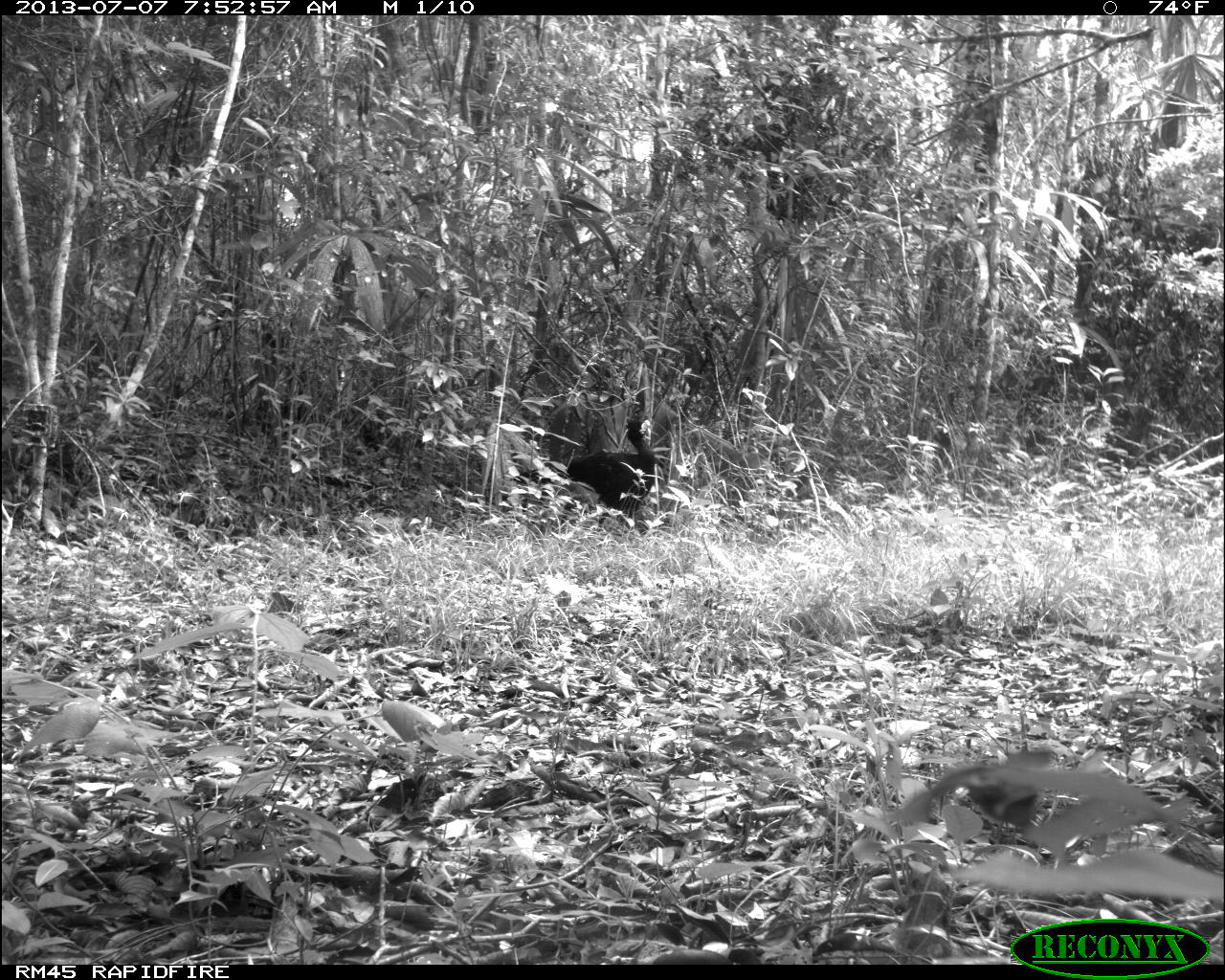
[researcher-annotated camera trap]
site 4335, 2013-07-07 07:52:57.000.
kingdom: Animalia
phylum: Chordata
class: Aves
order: Galliformes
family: Cracidae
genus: Crax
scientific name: Crax rubra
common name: great curassow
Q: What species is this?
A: Crax rubra (great curassow).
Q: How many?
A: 1.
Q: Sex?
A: Male.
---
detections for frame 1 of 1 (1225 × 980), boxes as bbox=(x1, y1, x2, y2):
crax rubra: bbox=(510, 417, 655, 535)